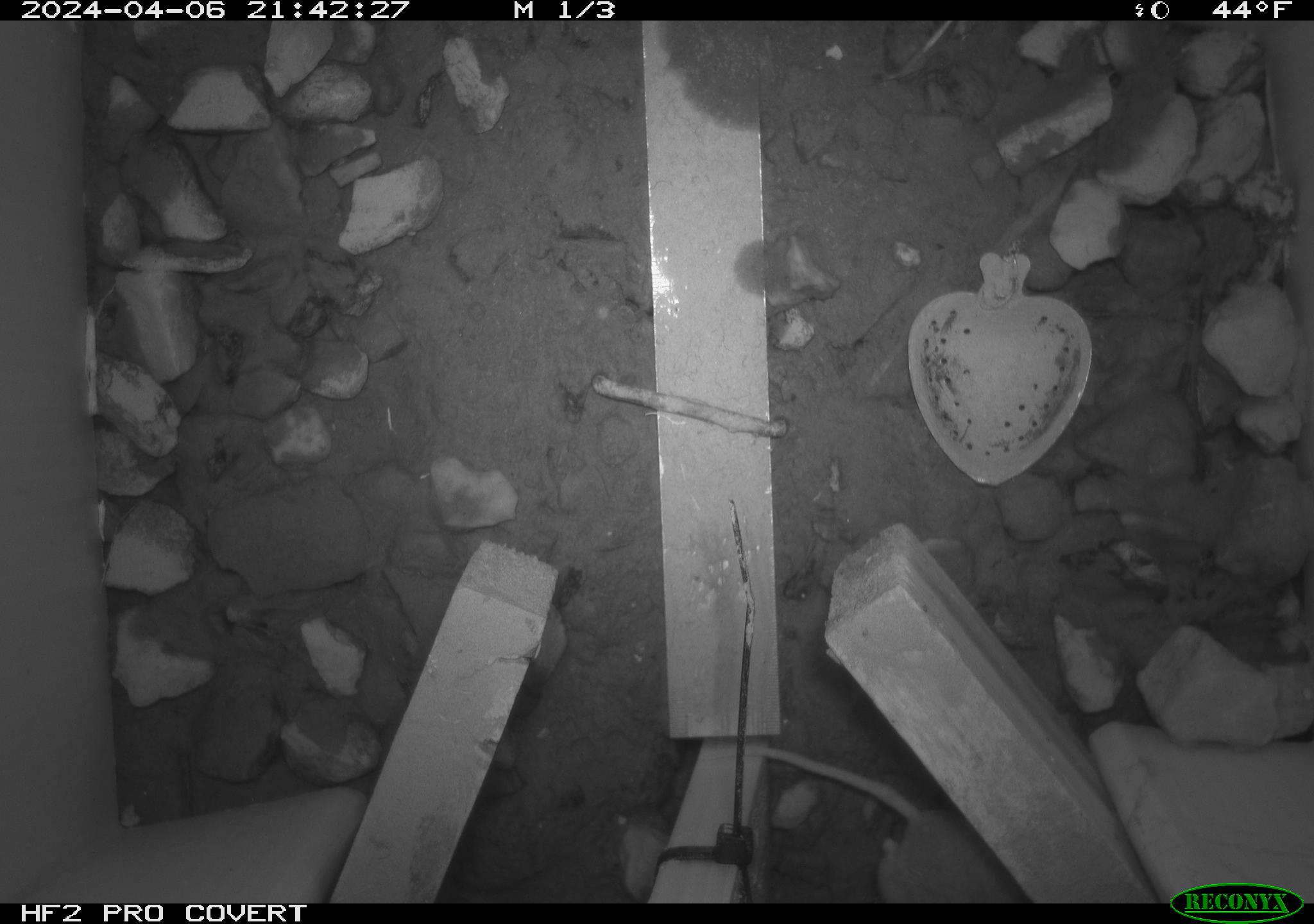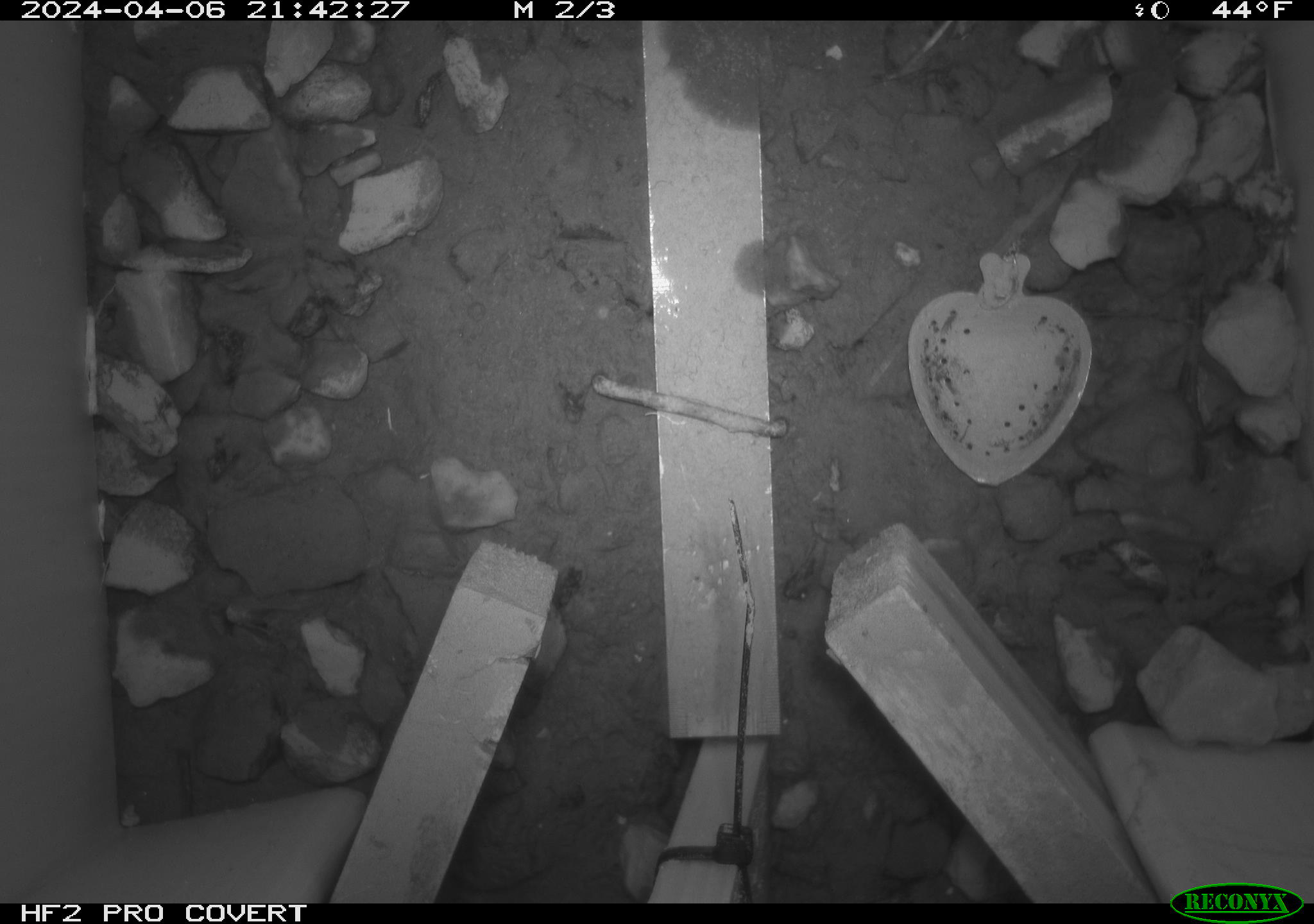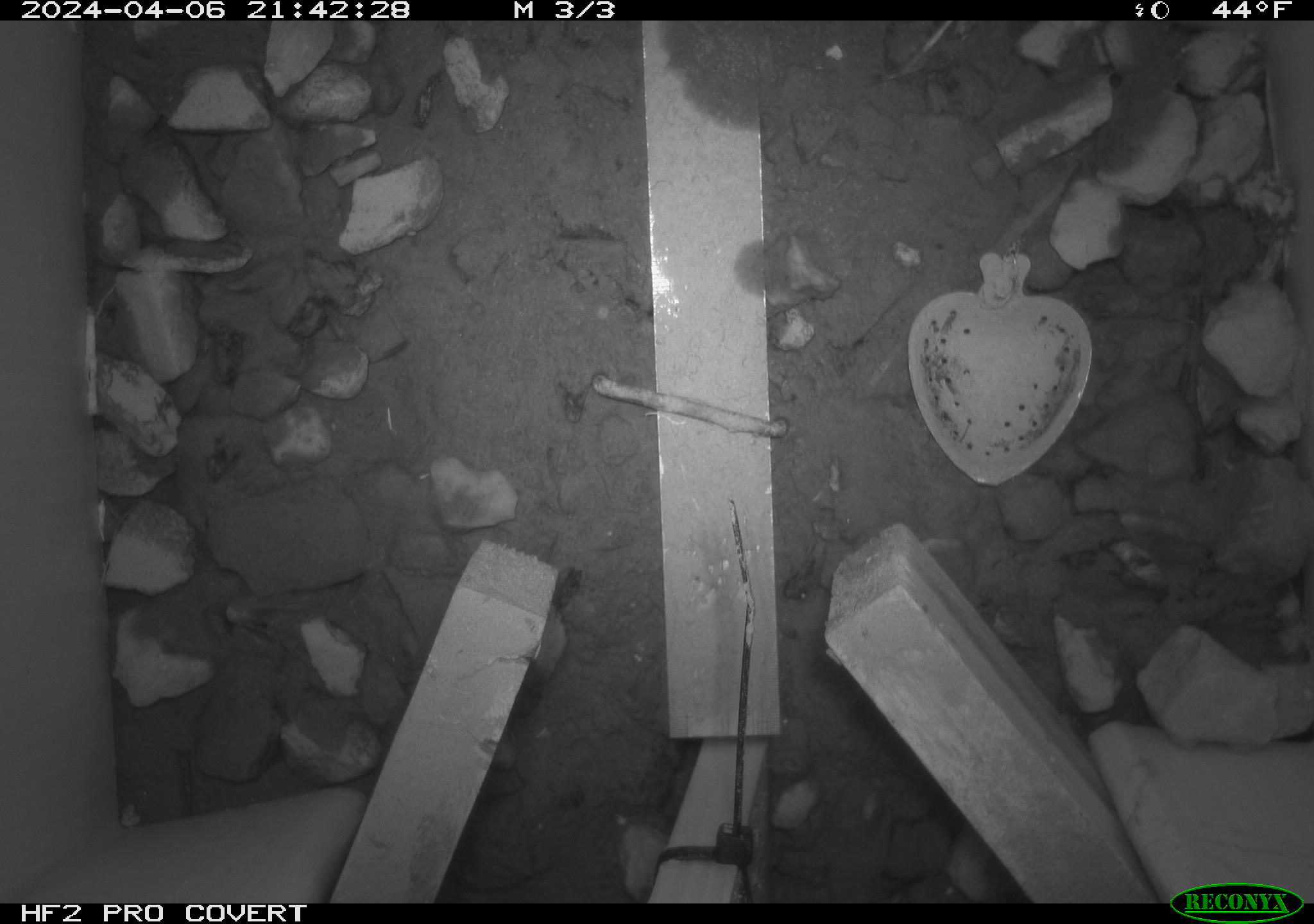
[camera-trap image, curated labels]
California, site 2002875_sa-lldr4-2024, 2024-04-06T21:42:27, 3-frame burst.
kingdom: Animalia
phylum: Chordata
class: Mammalia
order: Rodentia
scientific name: Rodentia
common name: rodent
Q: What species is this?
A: Rodent (Rodentia).